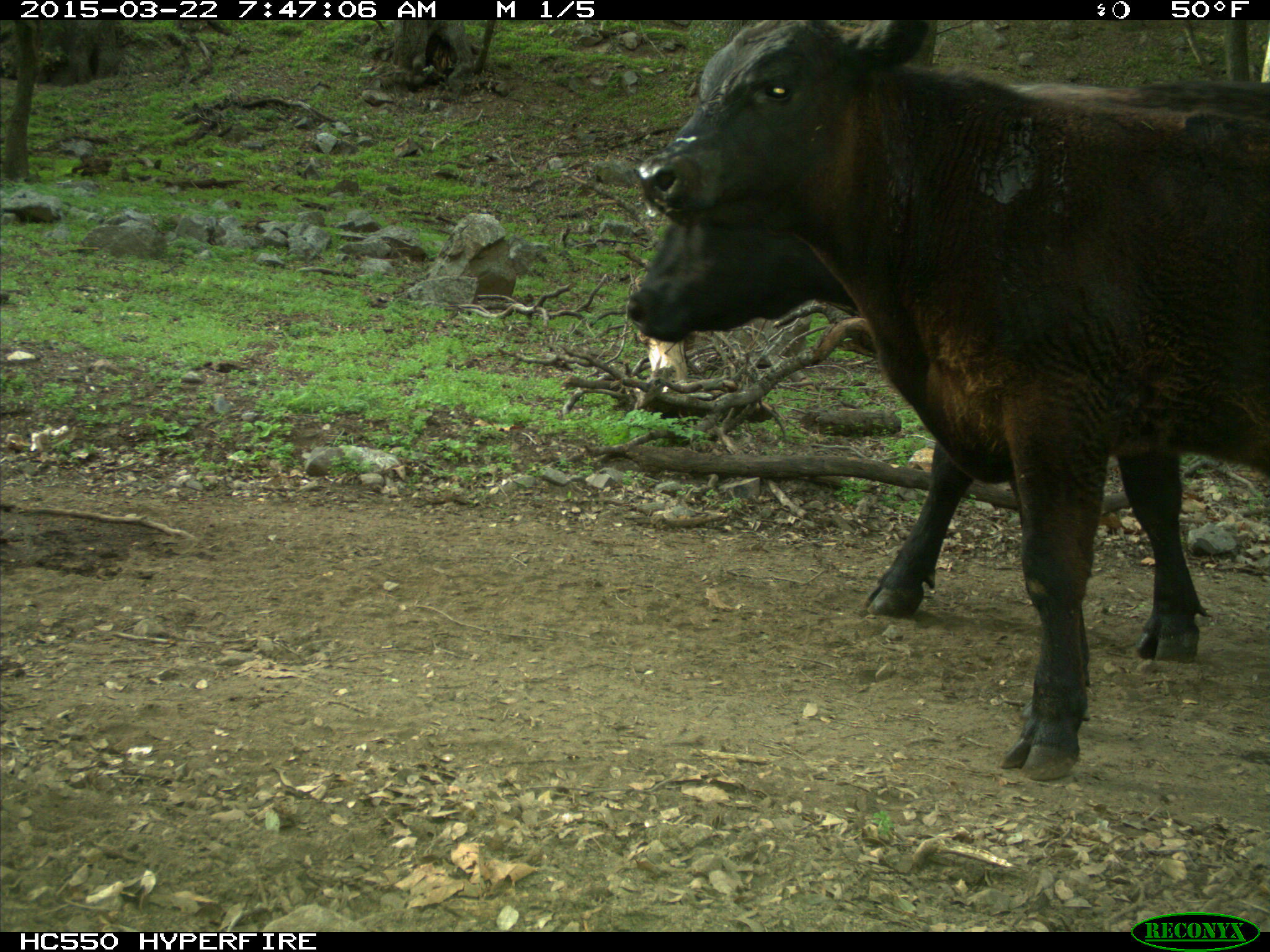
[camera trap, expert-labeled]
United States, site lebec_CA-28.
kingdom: Animalia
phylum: Chordata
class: Mammalia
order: Artiodactyla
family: Bovidae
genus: Bos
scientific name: Bos taurus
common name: domestic cow